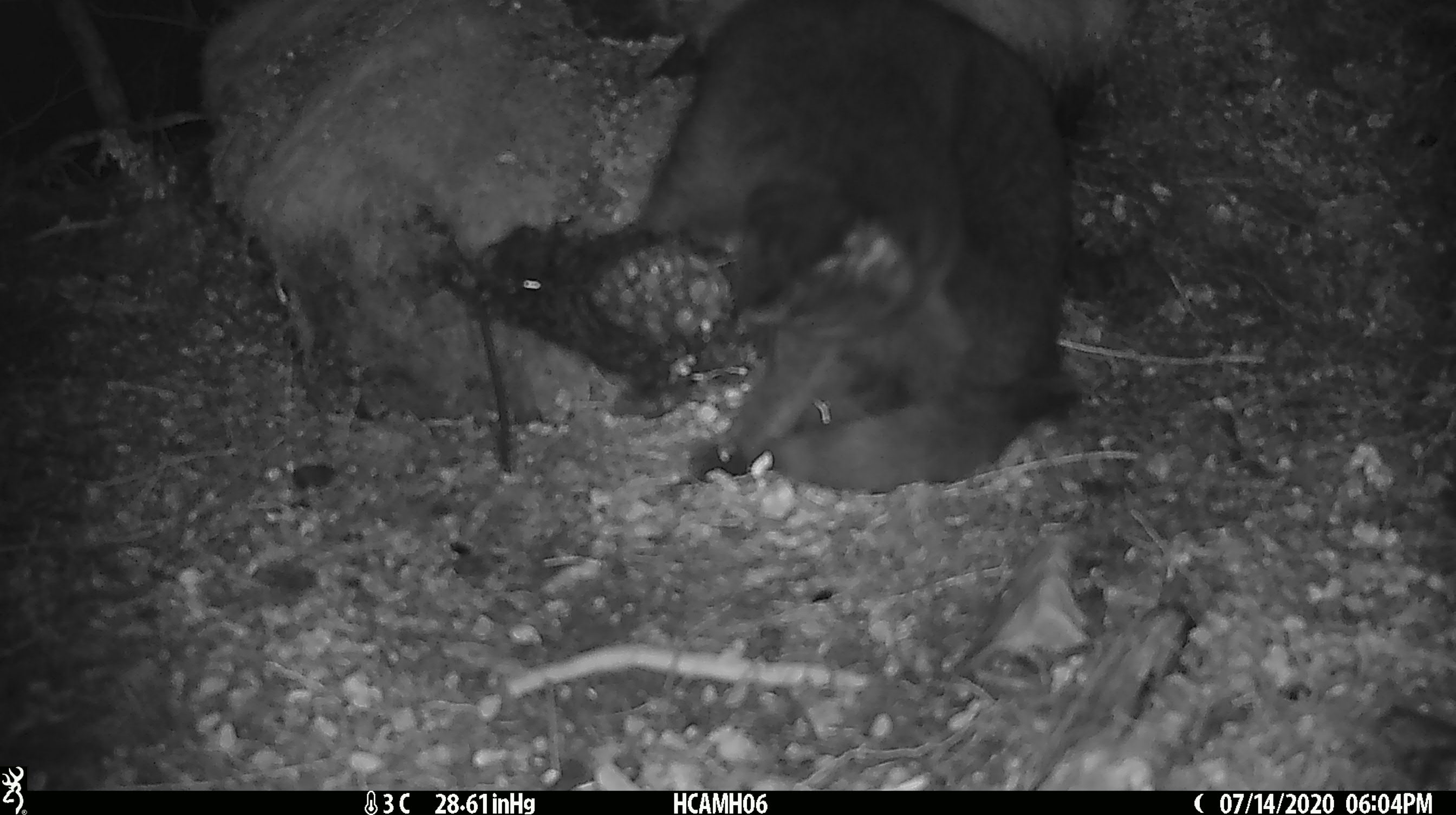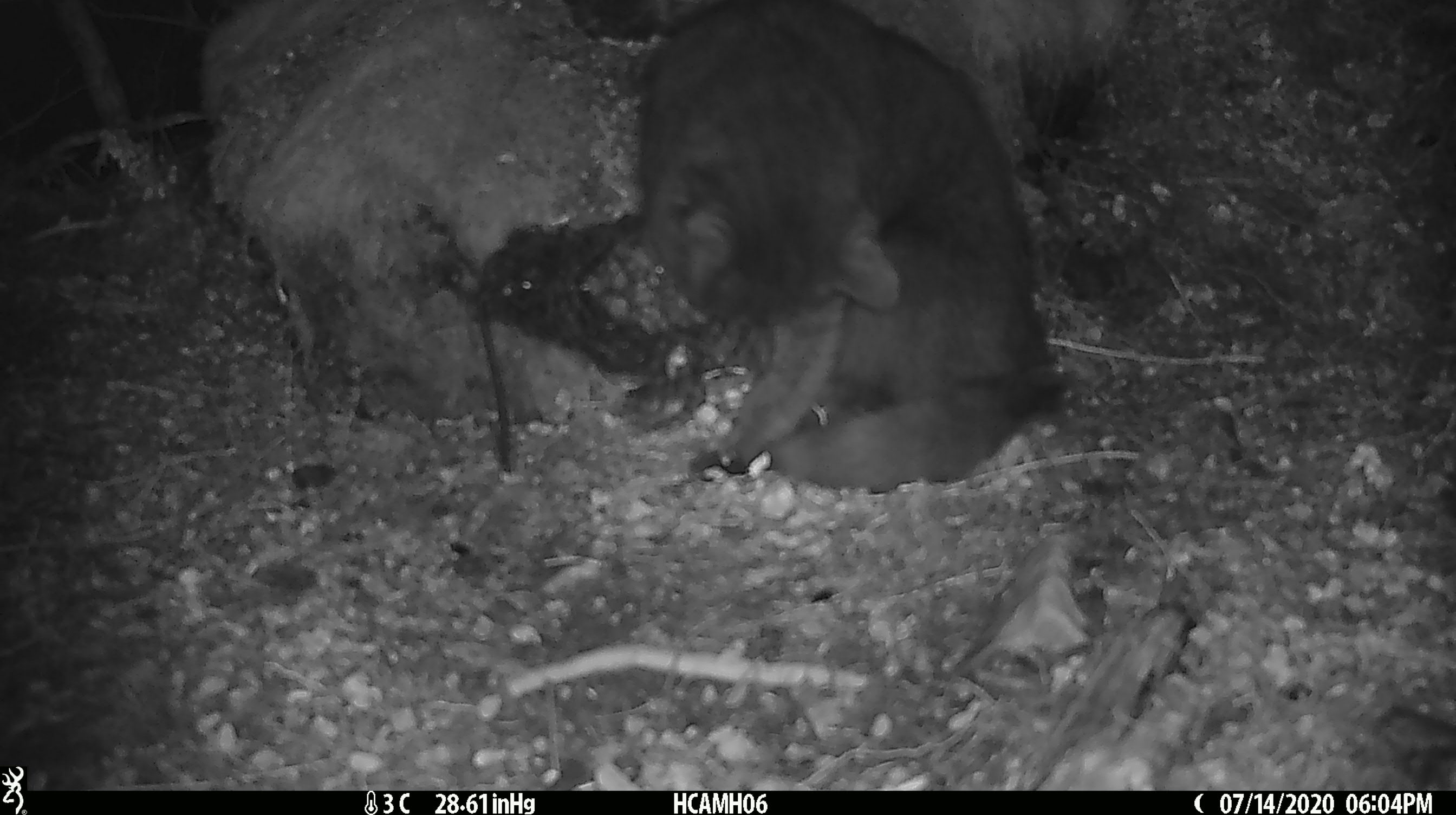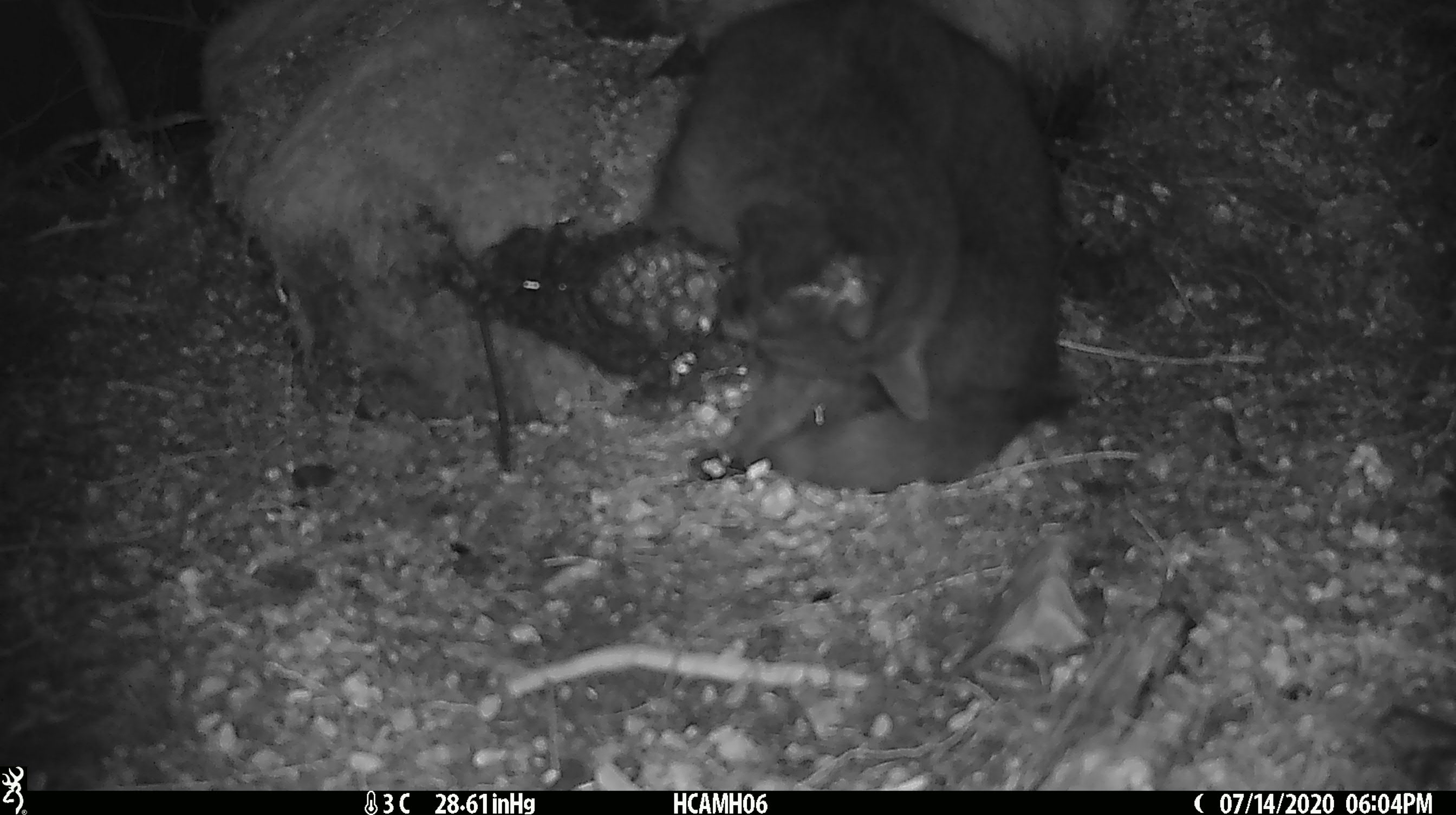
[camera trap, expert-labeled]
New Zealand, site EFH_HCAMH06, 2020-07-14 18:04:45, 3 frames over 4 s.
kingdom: Animalia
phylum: Chordata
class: Mammalia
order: Carnivora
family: Felidae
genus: Felis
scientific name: Felis catus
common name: domestic cat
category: cat